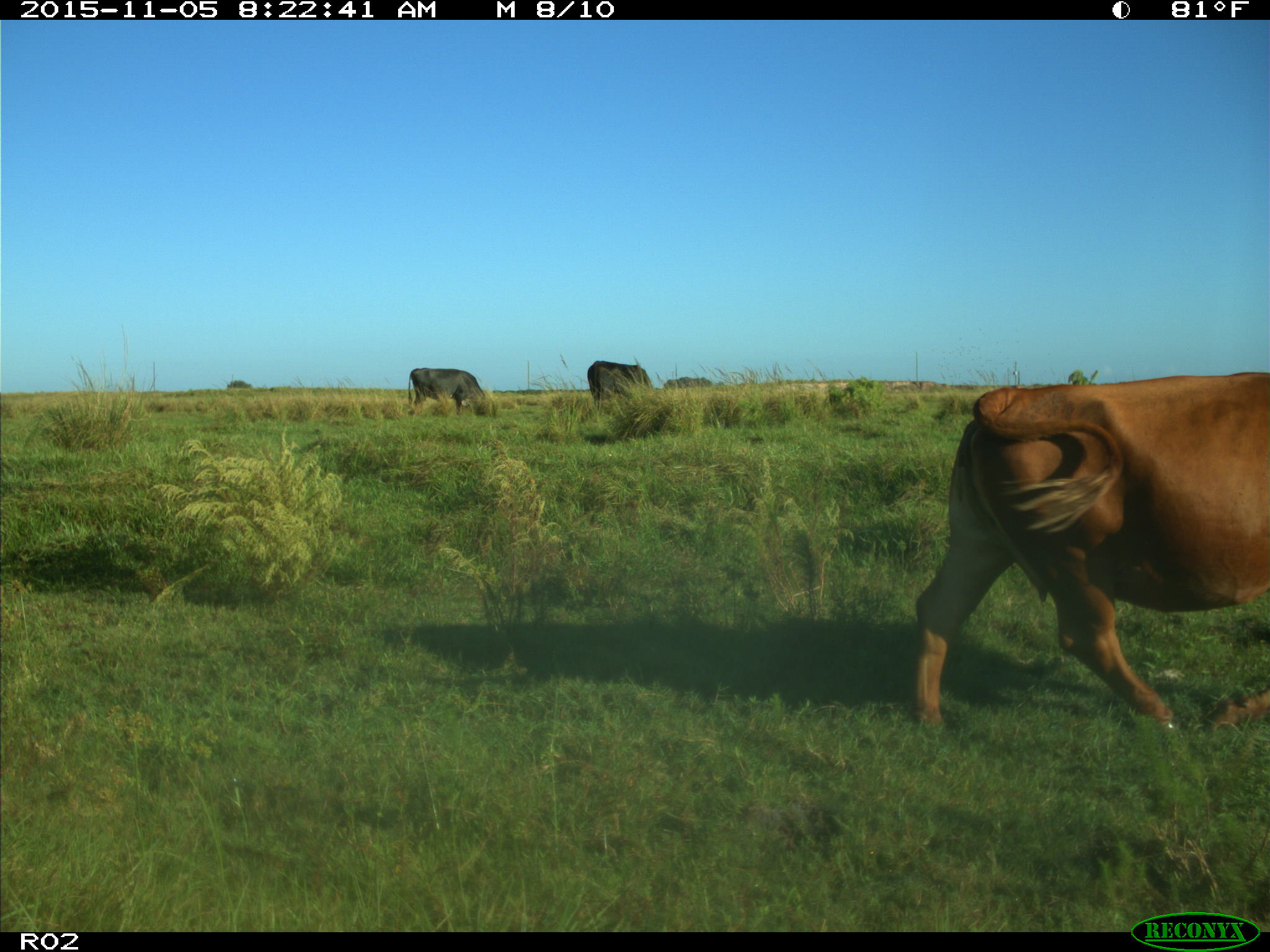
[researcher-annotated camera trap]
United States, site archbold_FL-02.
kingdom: Animalia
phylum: Chordata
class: Mammalia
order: Artiodactyla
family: Bovidae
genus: Bos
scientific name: Bos taurus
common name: domestic cow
Bos taurus (domestic cow).